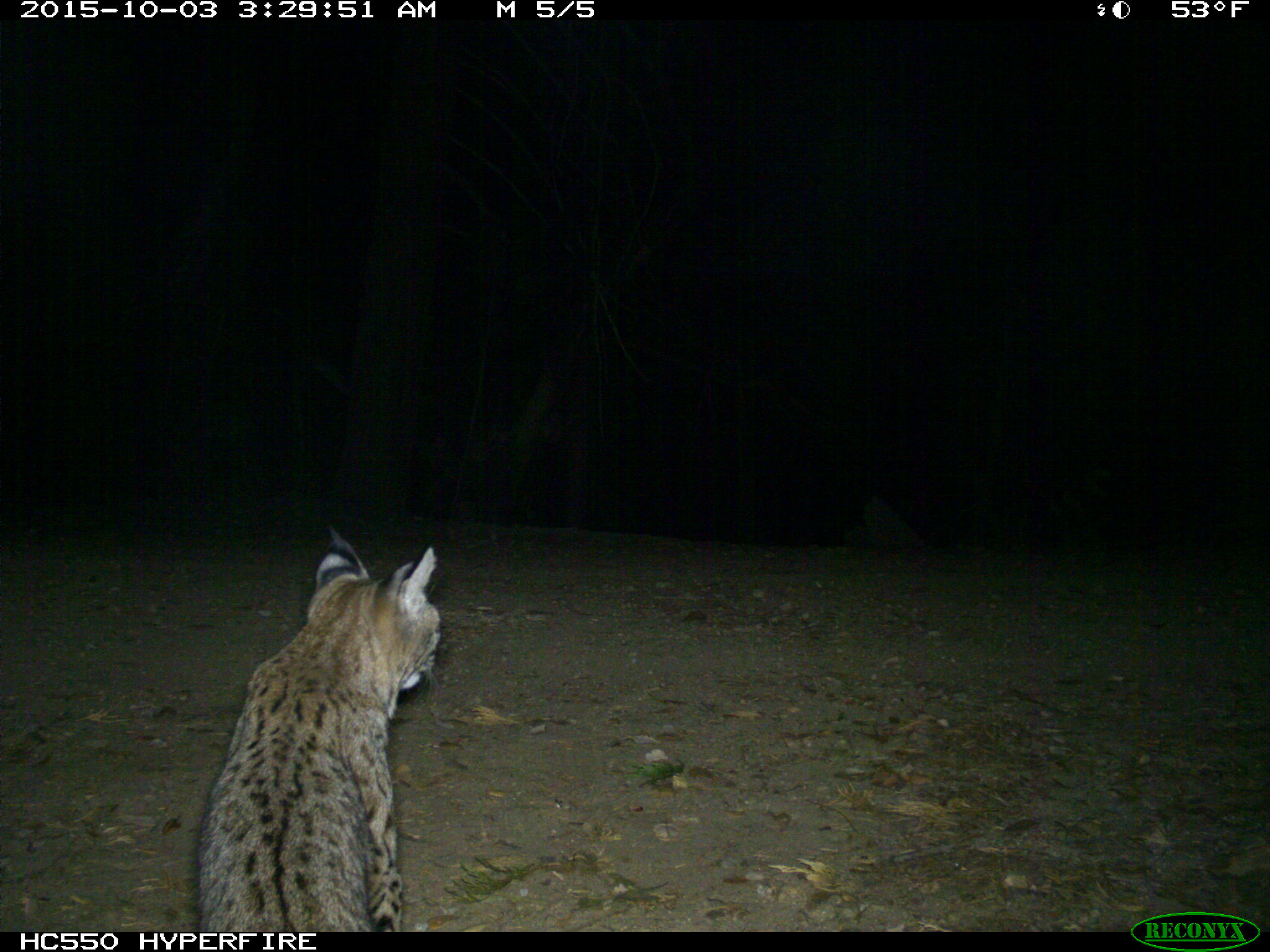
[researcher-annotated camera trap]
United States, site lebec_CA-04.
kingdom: Animalia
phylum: Chordata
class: Mammalia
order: Carnivora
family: Felidae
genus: Lynx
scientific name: Lynx rufus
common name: bobcat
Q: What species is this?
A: Lynx rufus (bobcat).